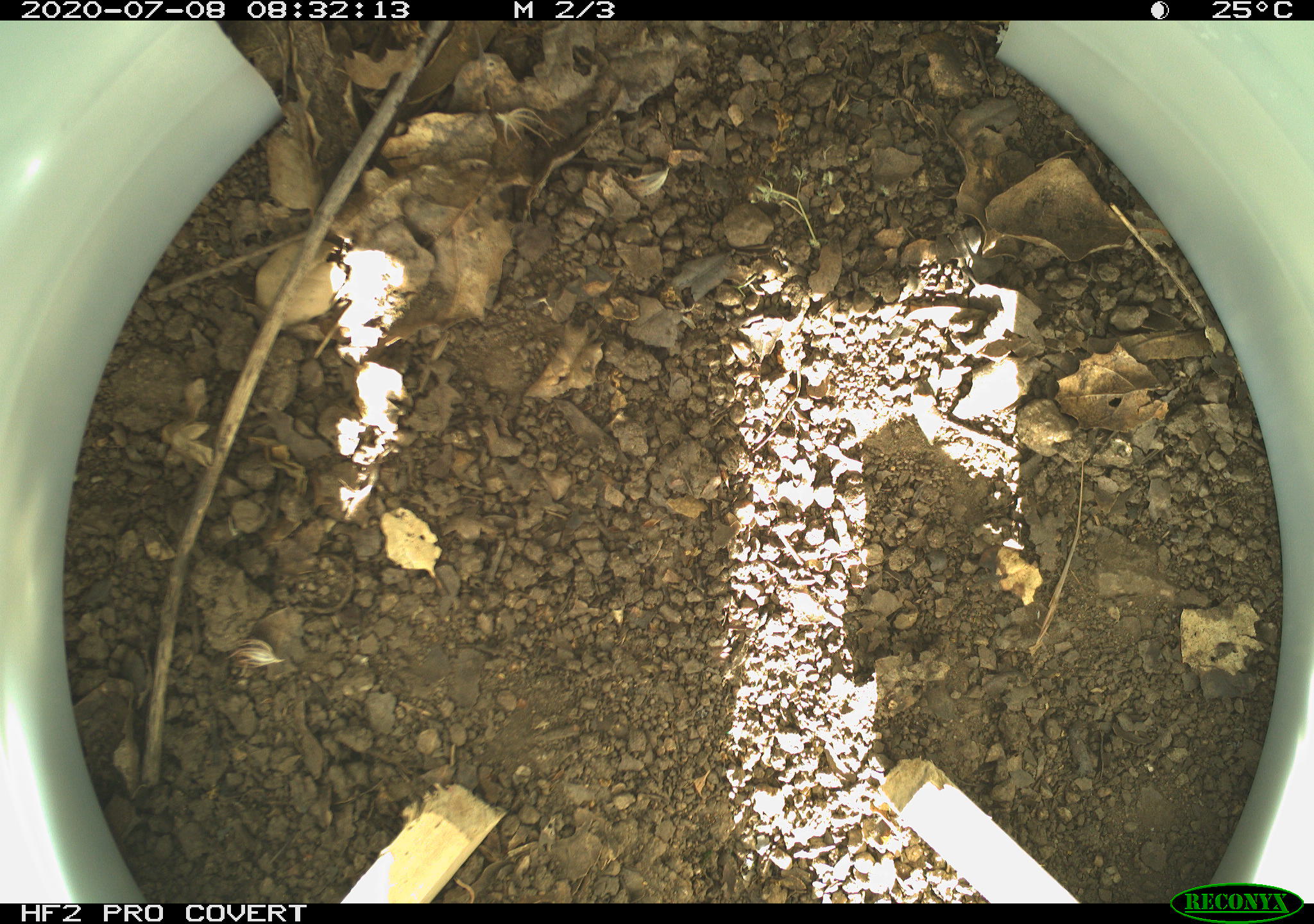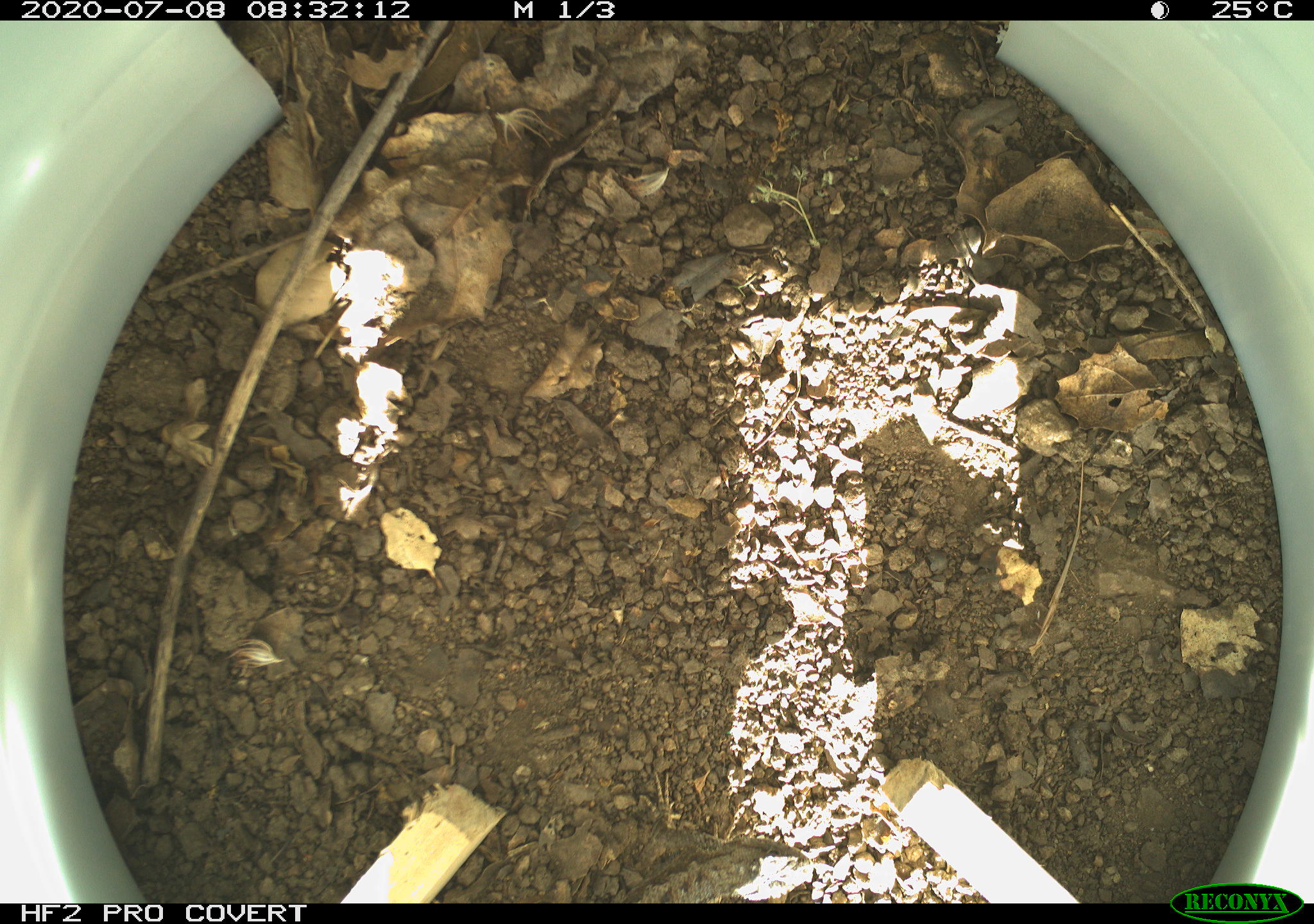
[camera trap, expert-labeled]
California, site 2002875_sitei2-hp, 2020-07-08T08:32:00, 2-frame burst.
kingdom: Animalia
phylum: Chordata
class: Reptilia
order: Squamata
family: Phrynosomatidae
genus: Sceloporus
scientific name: Sceloporus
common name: spiny lizards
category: sceloporus species